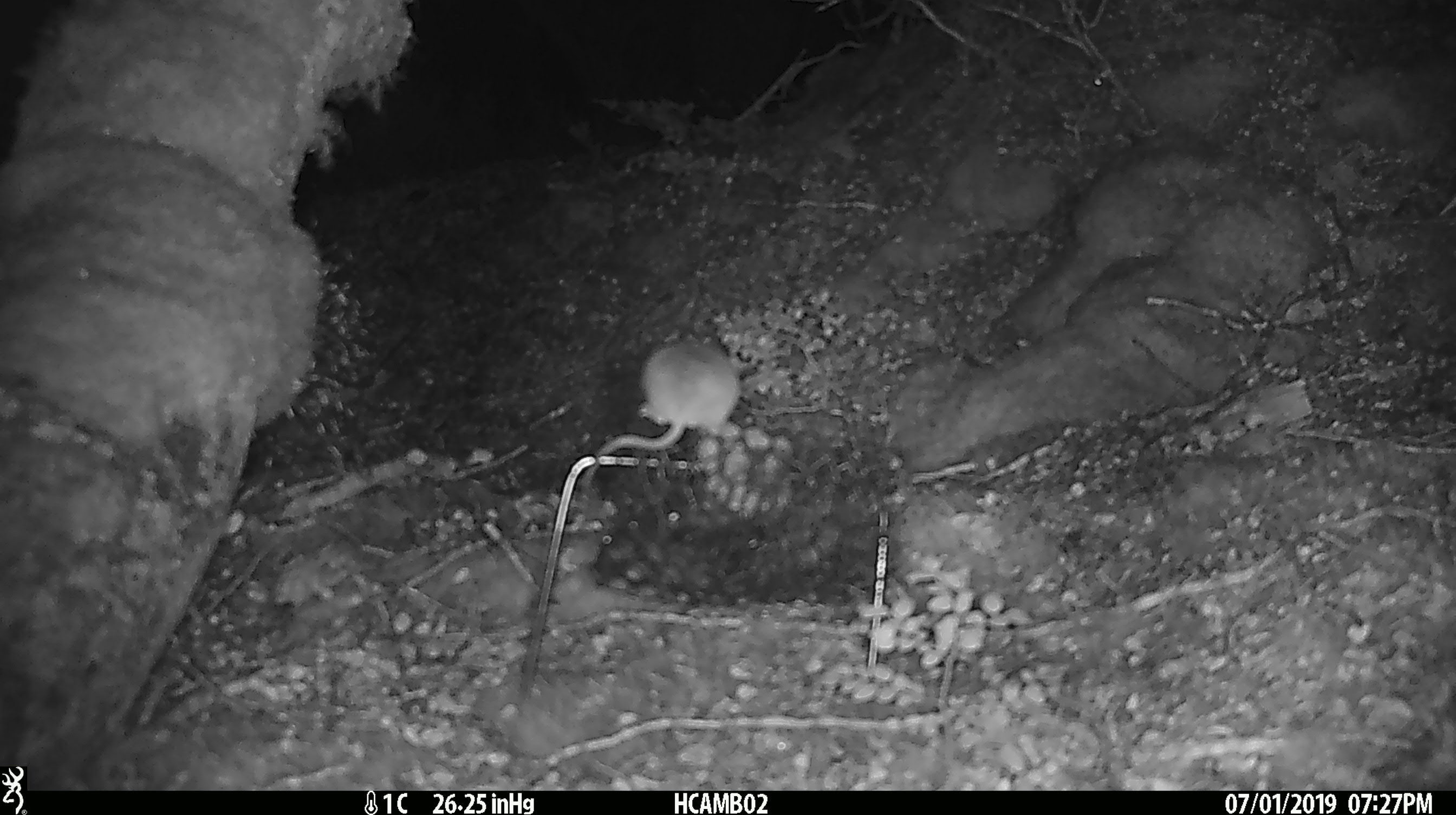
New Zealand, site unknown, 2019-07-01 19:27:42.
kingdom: Animalia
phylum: Chordata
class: Mammalia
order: Rodentia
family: Muridae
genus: Mus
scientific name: Mus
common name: mouse